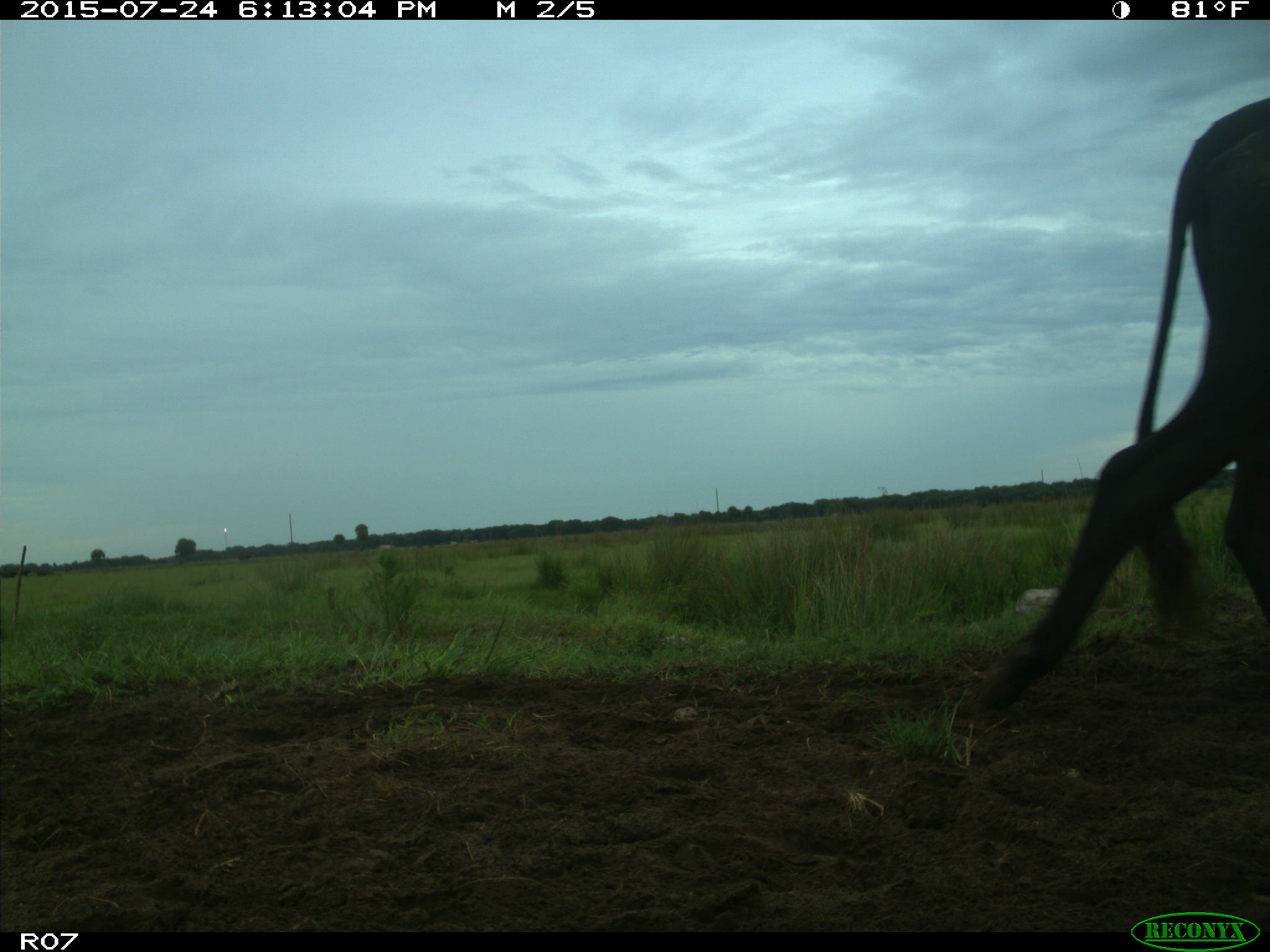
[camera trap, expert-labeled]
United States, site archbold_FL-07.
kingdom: Animalia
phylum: Chordata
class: Mammalia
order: Artiodactyla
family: Bovidae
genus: Bos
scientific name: Bos taurus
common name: domestic cow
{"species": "Bos taurus (domestic cow)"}